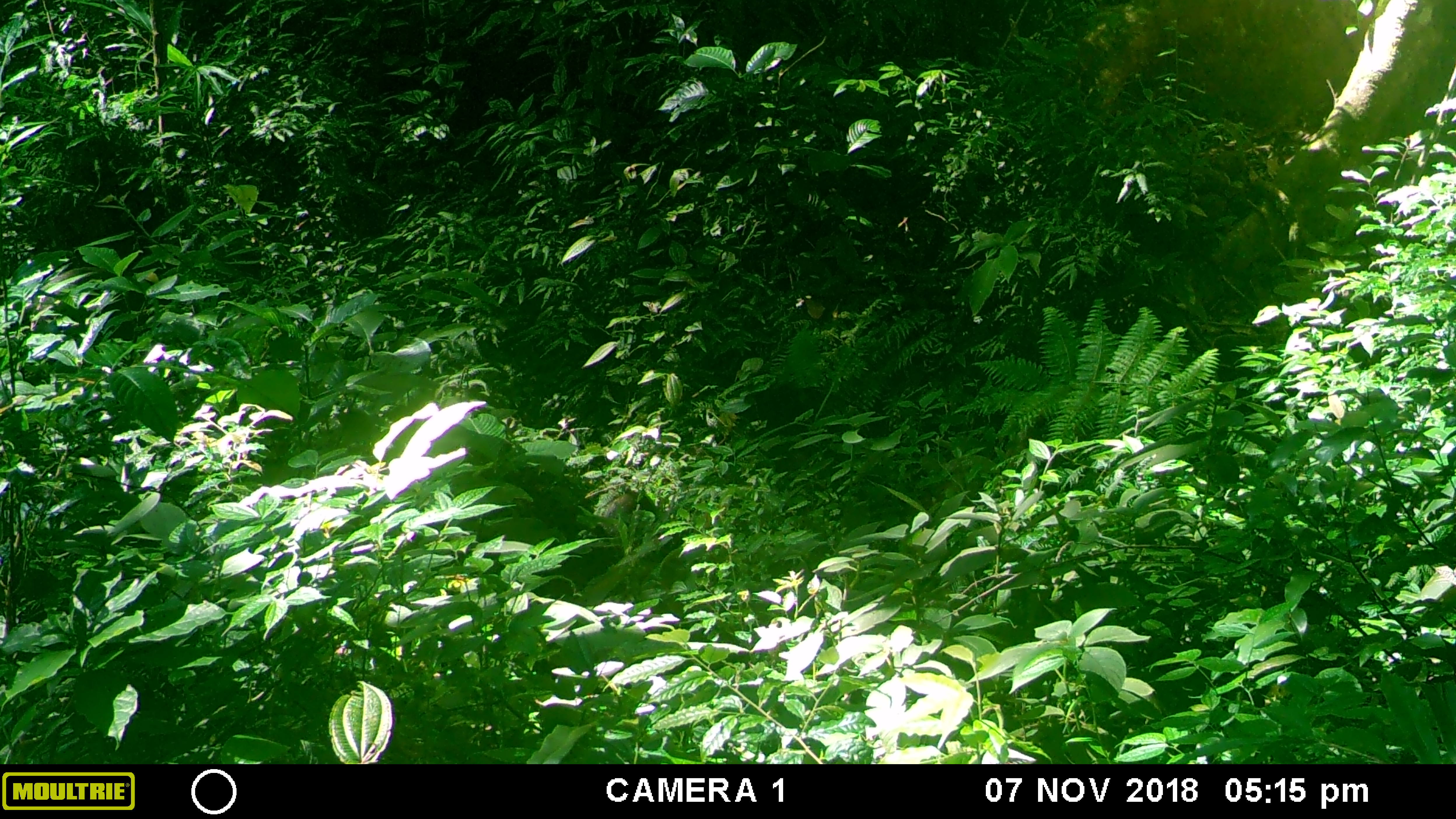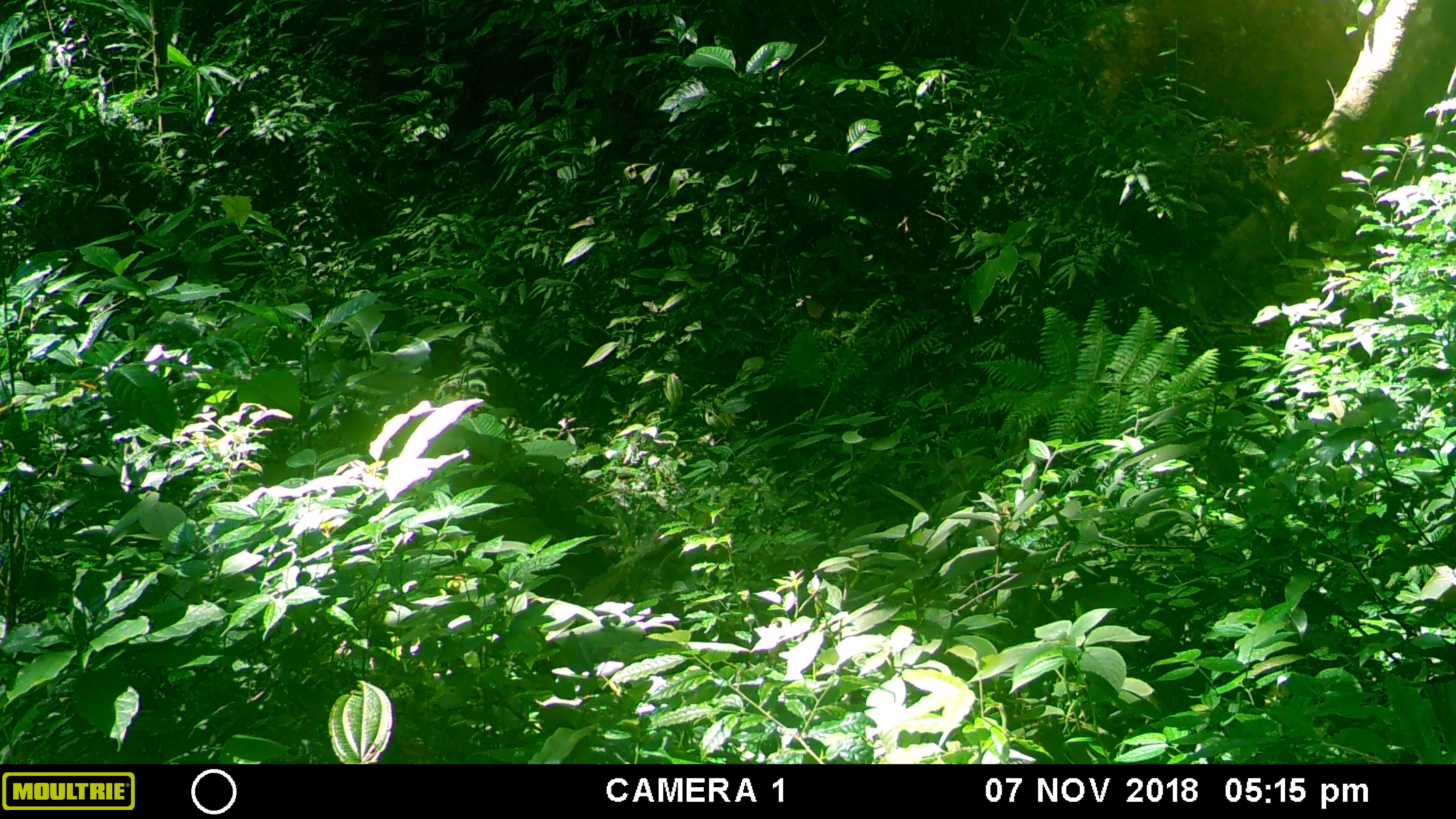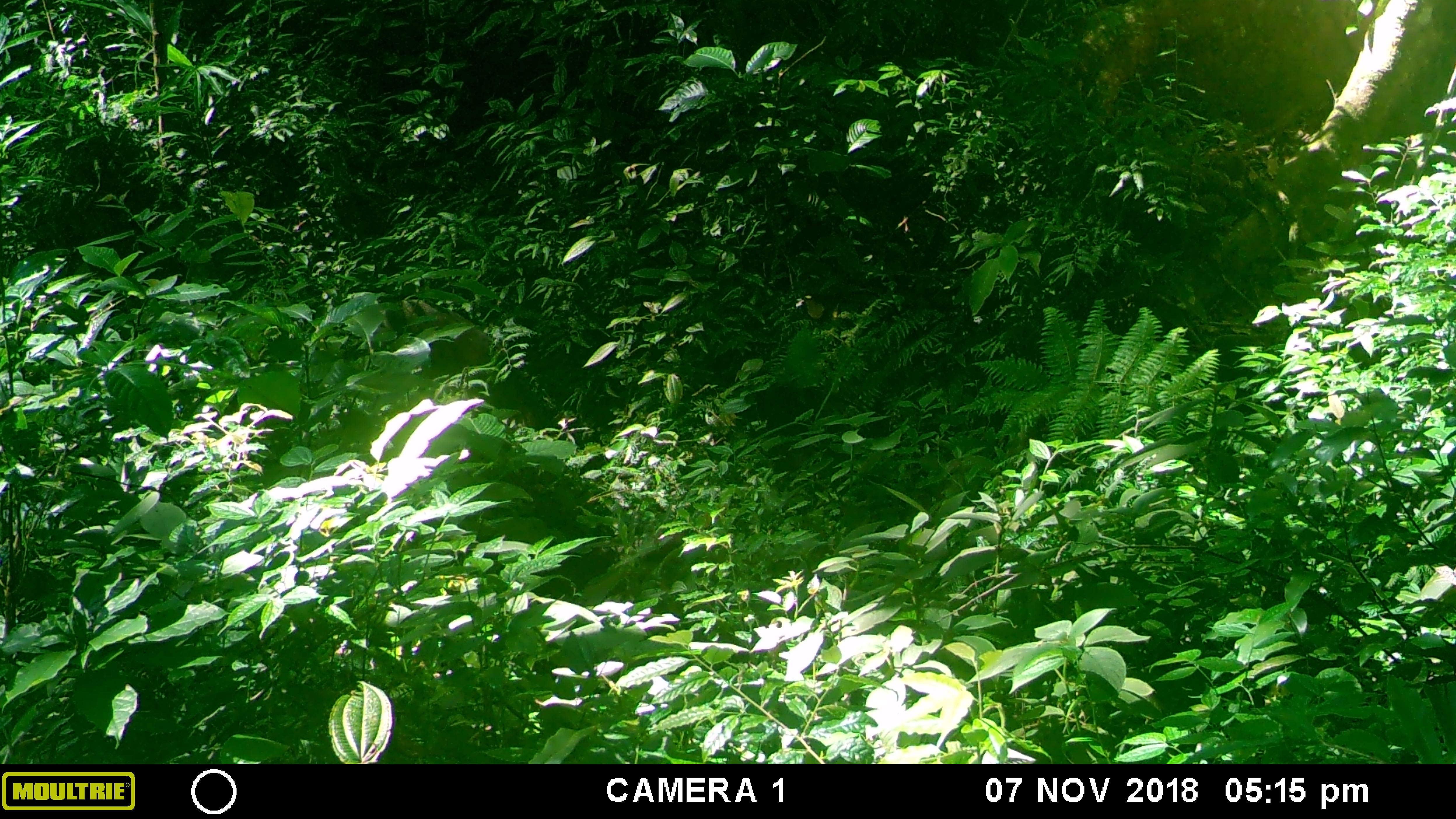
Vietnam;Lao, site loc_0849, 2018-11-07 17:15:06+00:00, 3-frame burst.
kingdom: Animalia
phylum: Chordata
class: Mammalia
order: Artiodactyla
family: Suidae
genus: Sus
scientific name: Sus scrofa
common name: eurasian wild pig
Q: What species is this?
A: Eurasian wild pig (Sus scrofa).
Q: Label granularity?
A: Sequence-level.